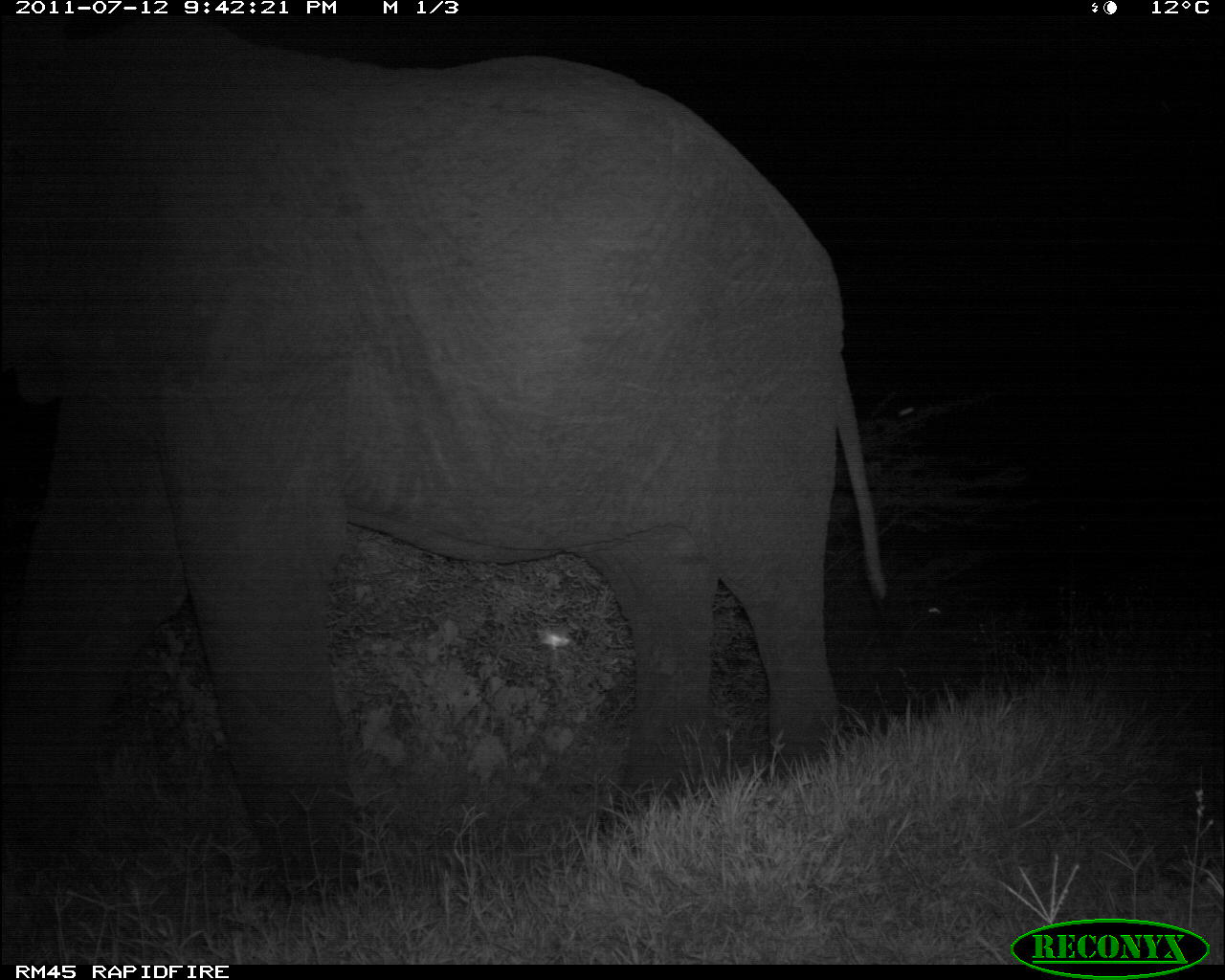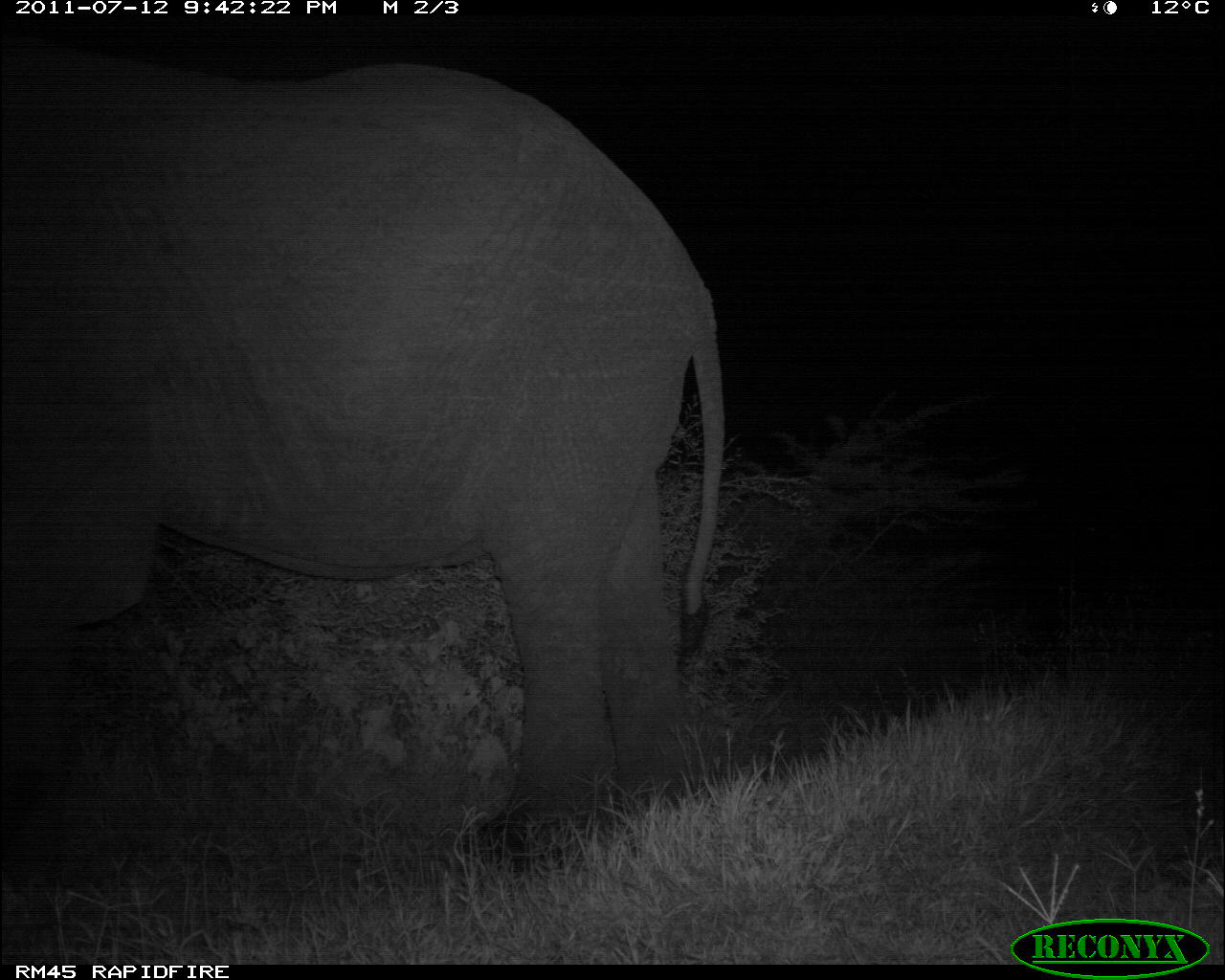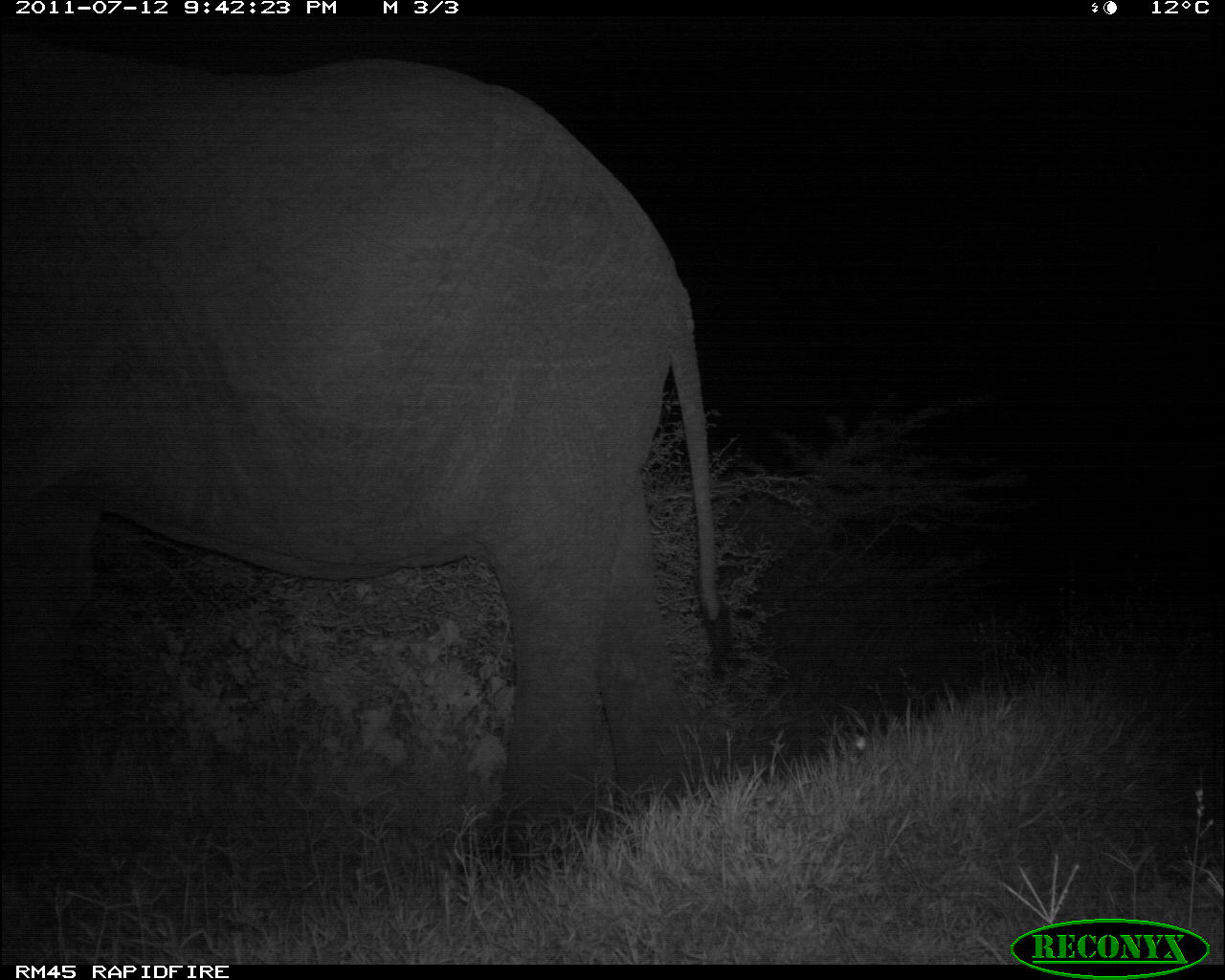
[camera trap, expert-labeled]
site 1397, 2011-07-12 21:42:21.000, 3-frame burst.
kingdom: Animalia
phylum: Chordata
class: Mammalia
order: Proboscidea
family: Elephantidae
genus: Loxodonta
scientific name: Loxodonta africana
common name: african bush elephant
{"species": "Loxodonta africana (african bush elephant)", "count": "1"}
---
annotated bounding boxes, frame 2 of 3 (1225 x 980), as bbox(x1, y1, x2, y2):
loxodonta africana: bbox(0, 48, 724, 871)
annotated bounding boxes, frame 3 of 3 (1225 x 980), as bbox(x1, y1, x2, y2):
loxodonta africana: bbox(2, 33, 732, 886)